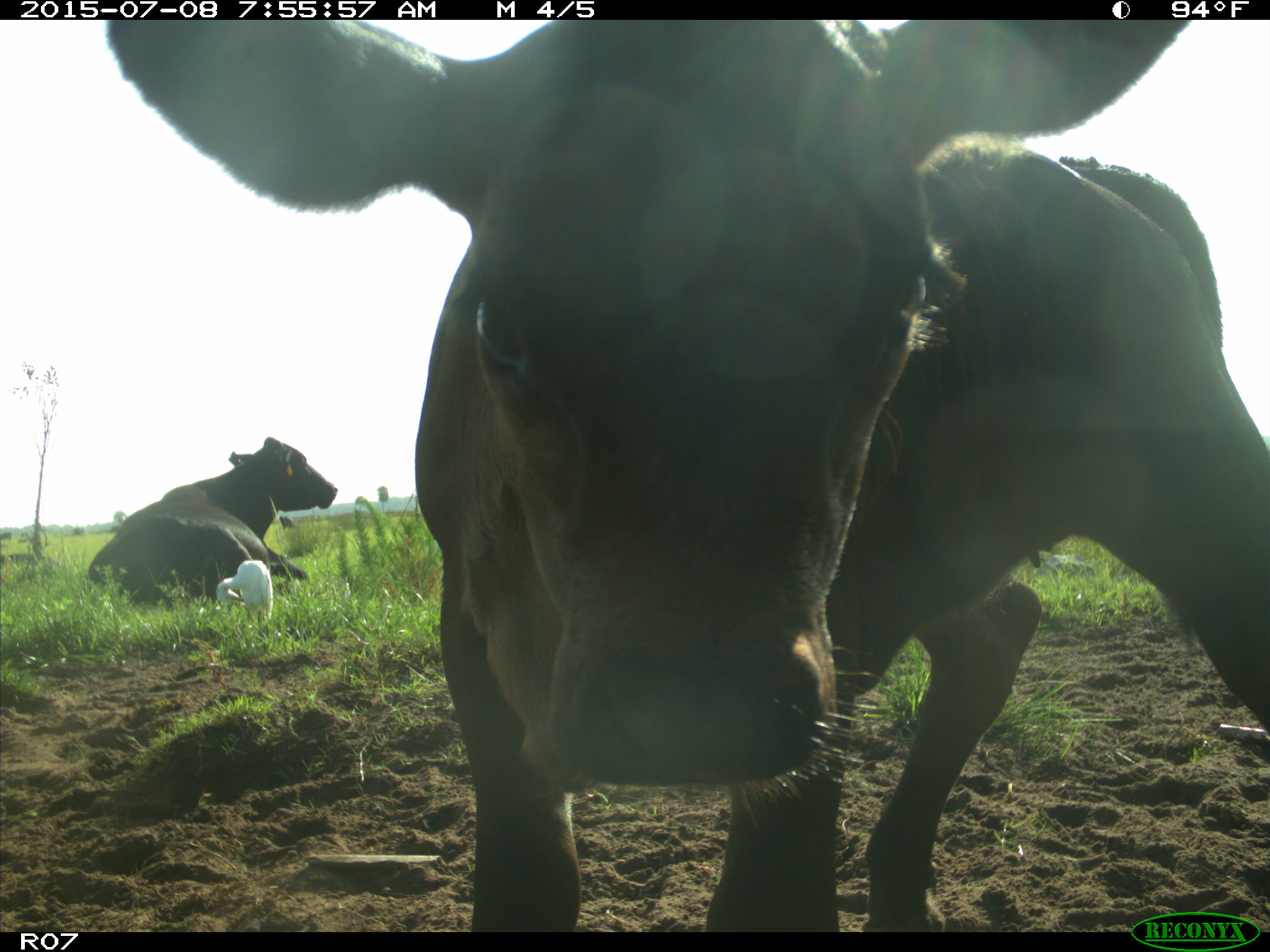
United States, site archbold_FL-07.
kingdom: Animalia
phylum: Chordata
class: Mammalia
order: Artiodactyla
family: Bovidae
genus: Bos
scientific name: Bos taurus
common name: domestic cow